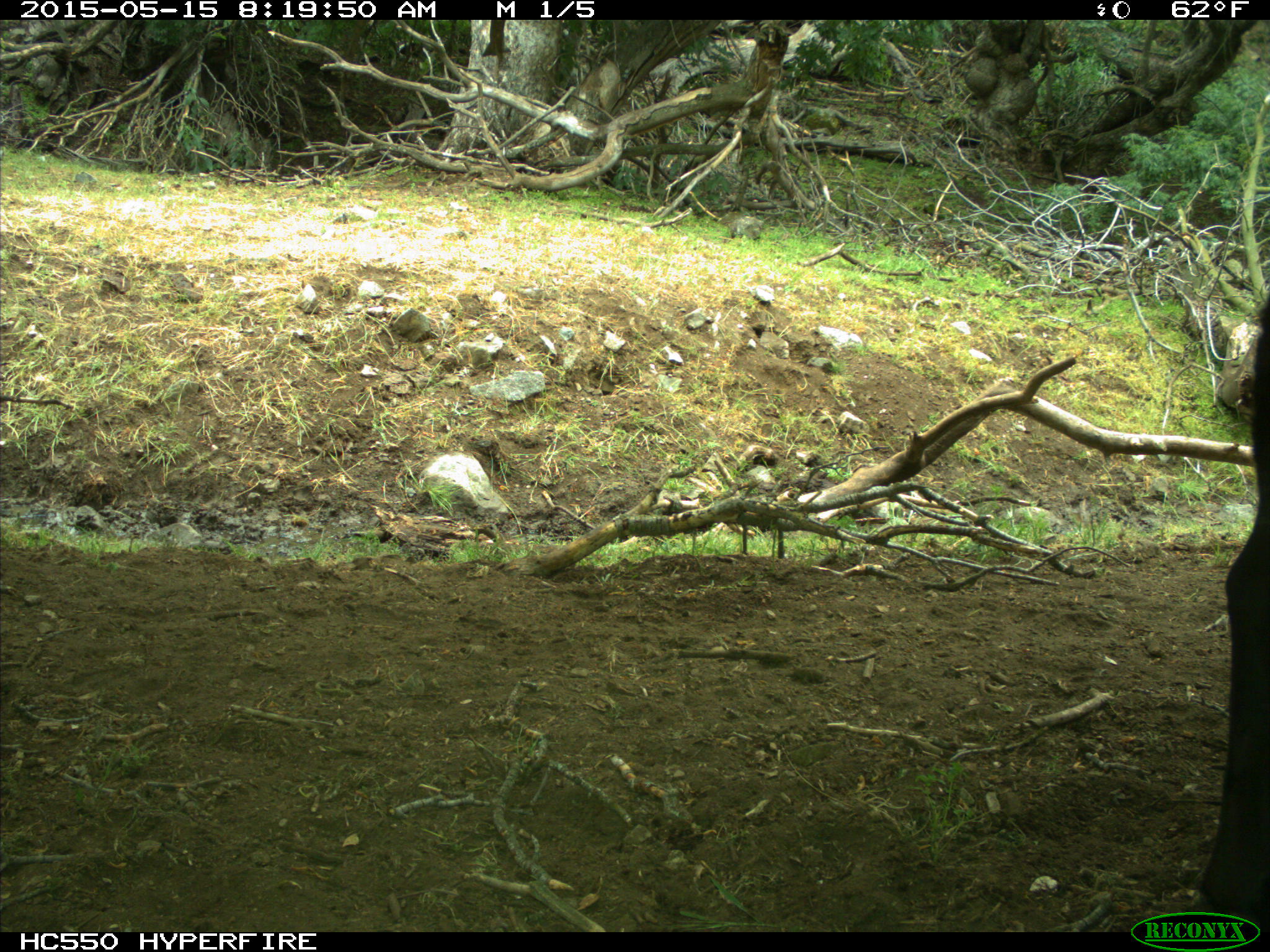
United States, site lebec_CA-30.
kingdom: Animalia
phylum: Chordata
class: Mammalia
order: Artiodactyla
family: Bovidae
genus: Bos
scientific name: Bos taurus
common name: domestic cow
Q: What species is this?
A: Bos taurus (domestic cow).